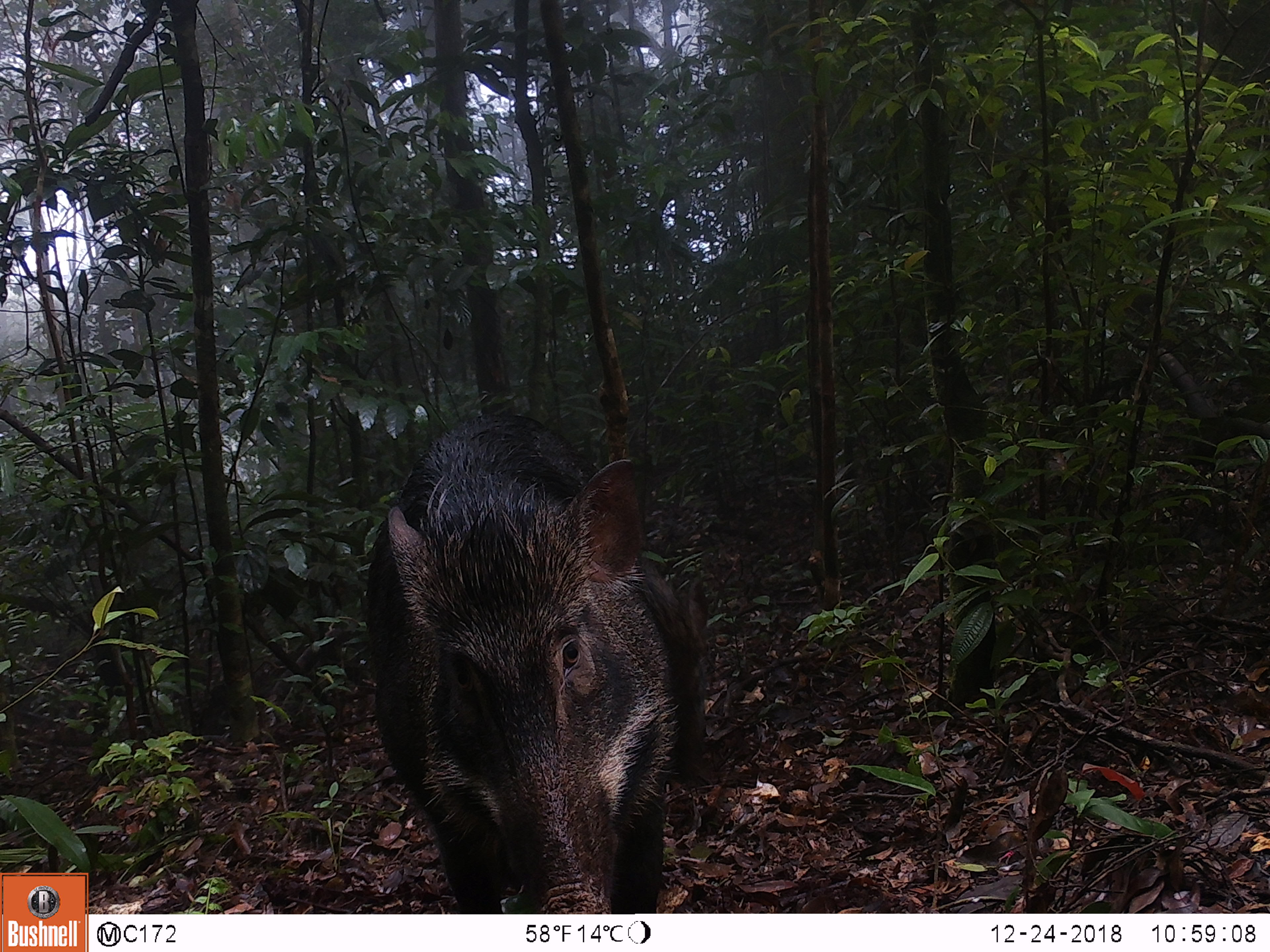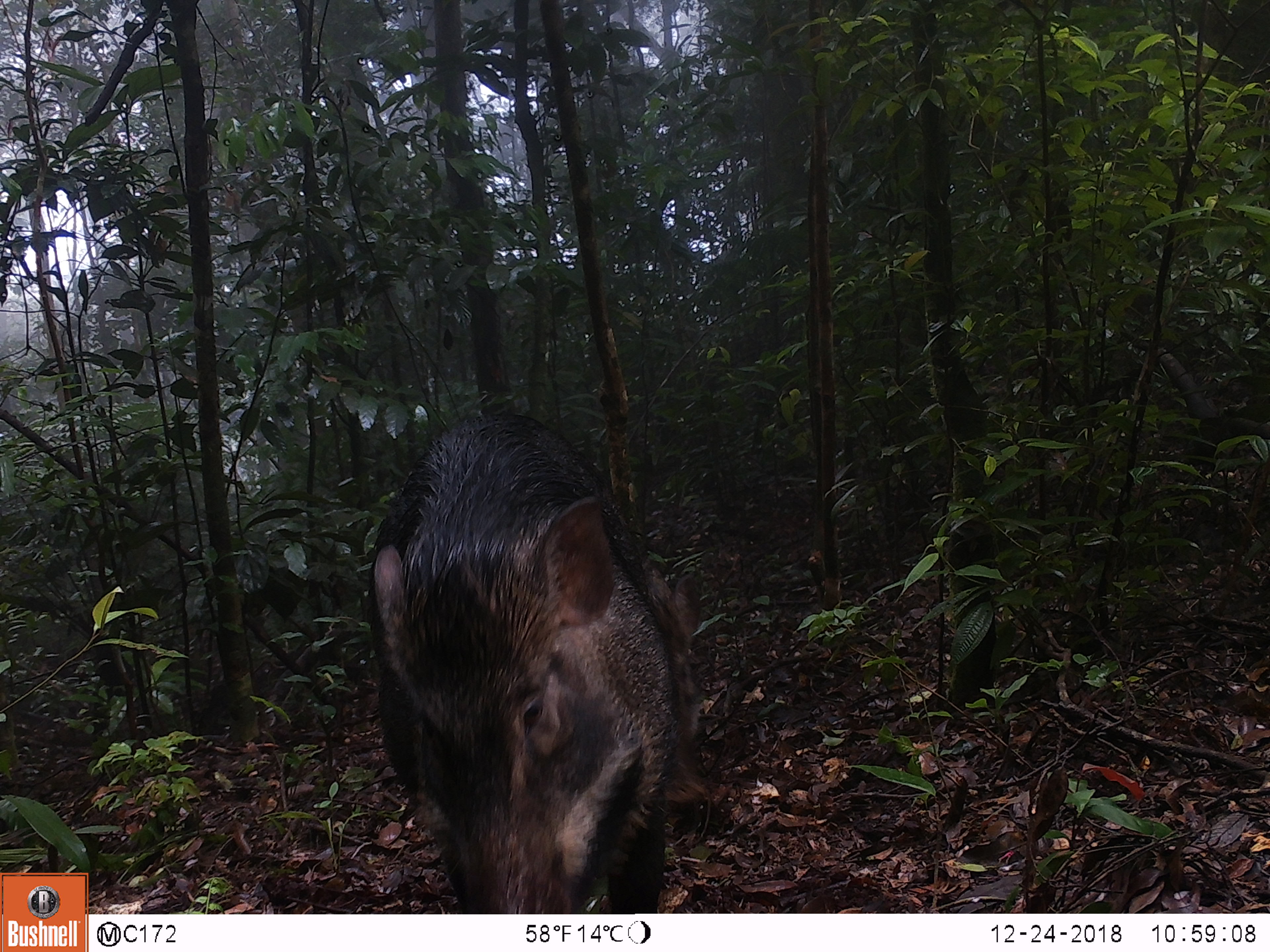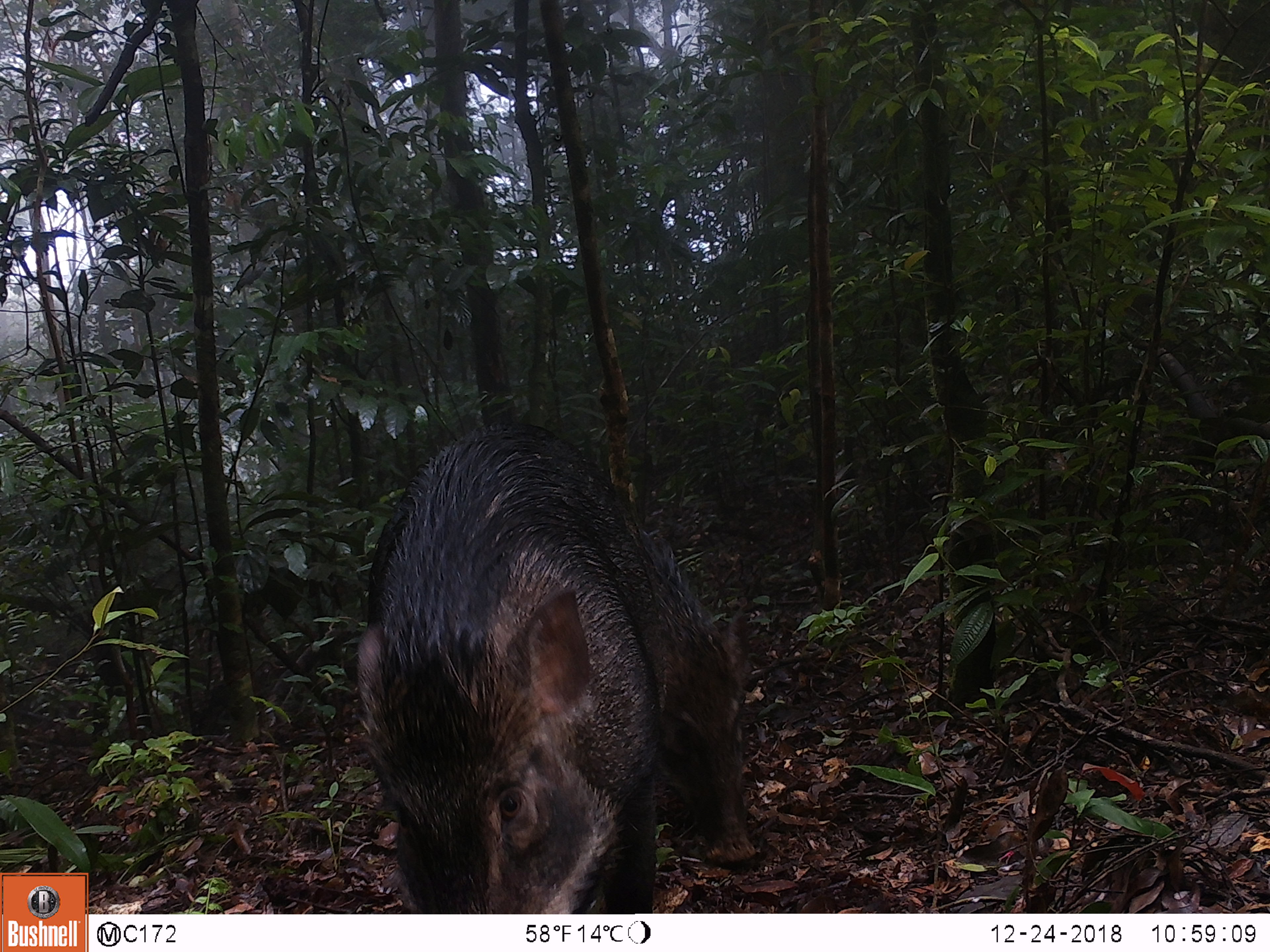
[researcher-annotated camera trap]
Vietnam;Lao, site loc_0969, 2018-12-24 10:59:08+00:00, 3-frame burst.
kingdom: Animalia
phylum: Chordata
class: Mammalia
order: Artiodactyla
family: Suidae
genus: Sus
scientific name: Sus scrofa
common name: eurasian wild pig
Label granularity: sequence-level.